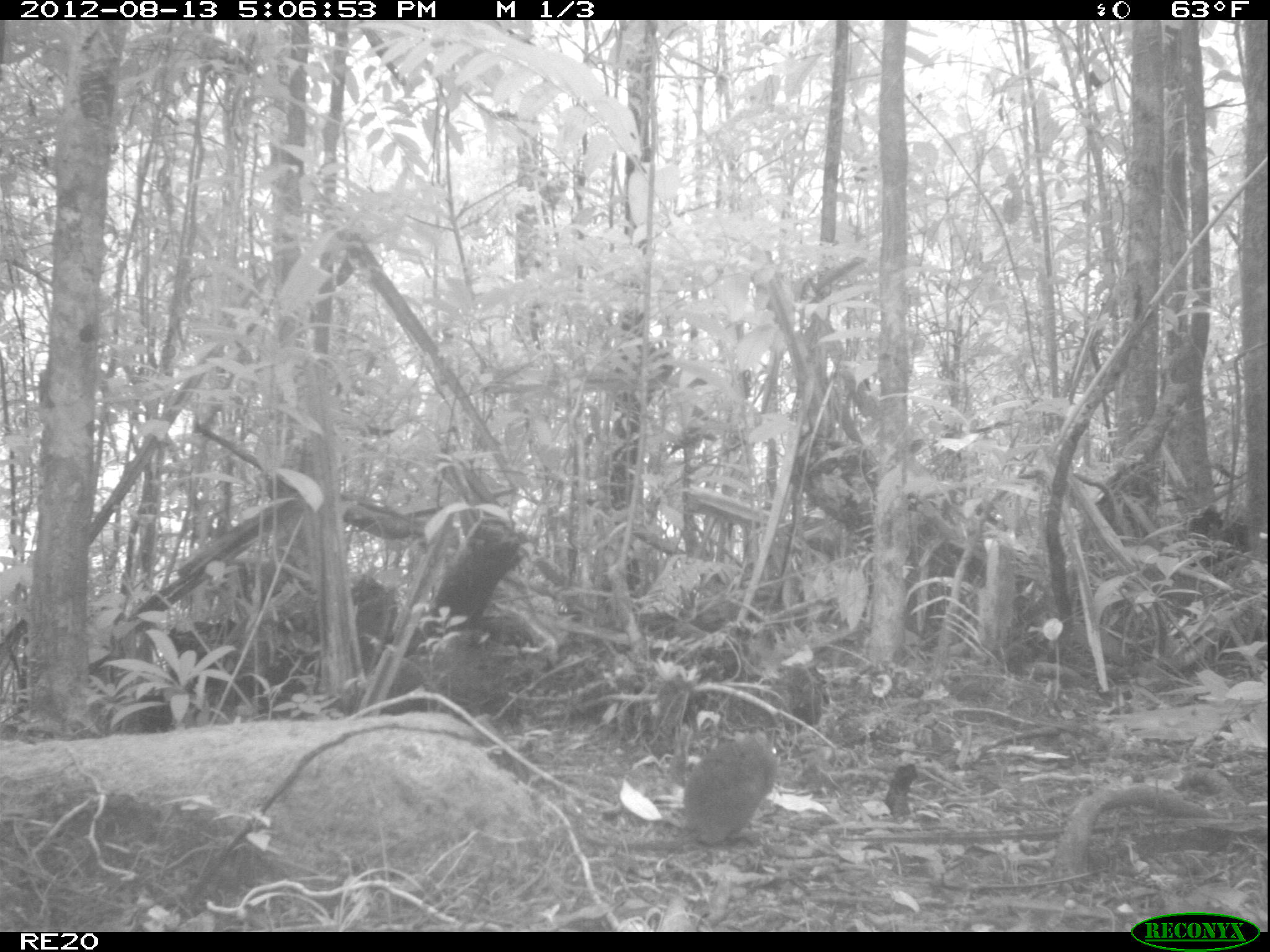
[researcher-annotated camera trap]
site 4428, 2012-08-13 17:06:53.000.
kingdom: Animalia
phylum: Chordata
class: Mammalia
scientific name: Mammalia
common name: mammals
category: small mammal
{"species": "small mammal (mammals) (Mammalia)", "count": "1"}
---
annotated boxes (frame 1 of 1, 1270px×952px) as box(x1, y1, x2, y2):
small mammal: box(626, 728, 780, 850)